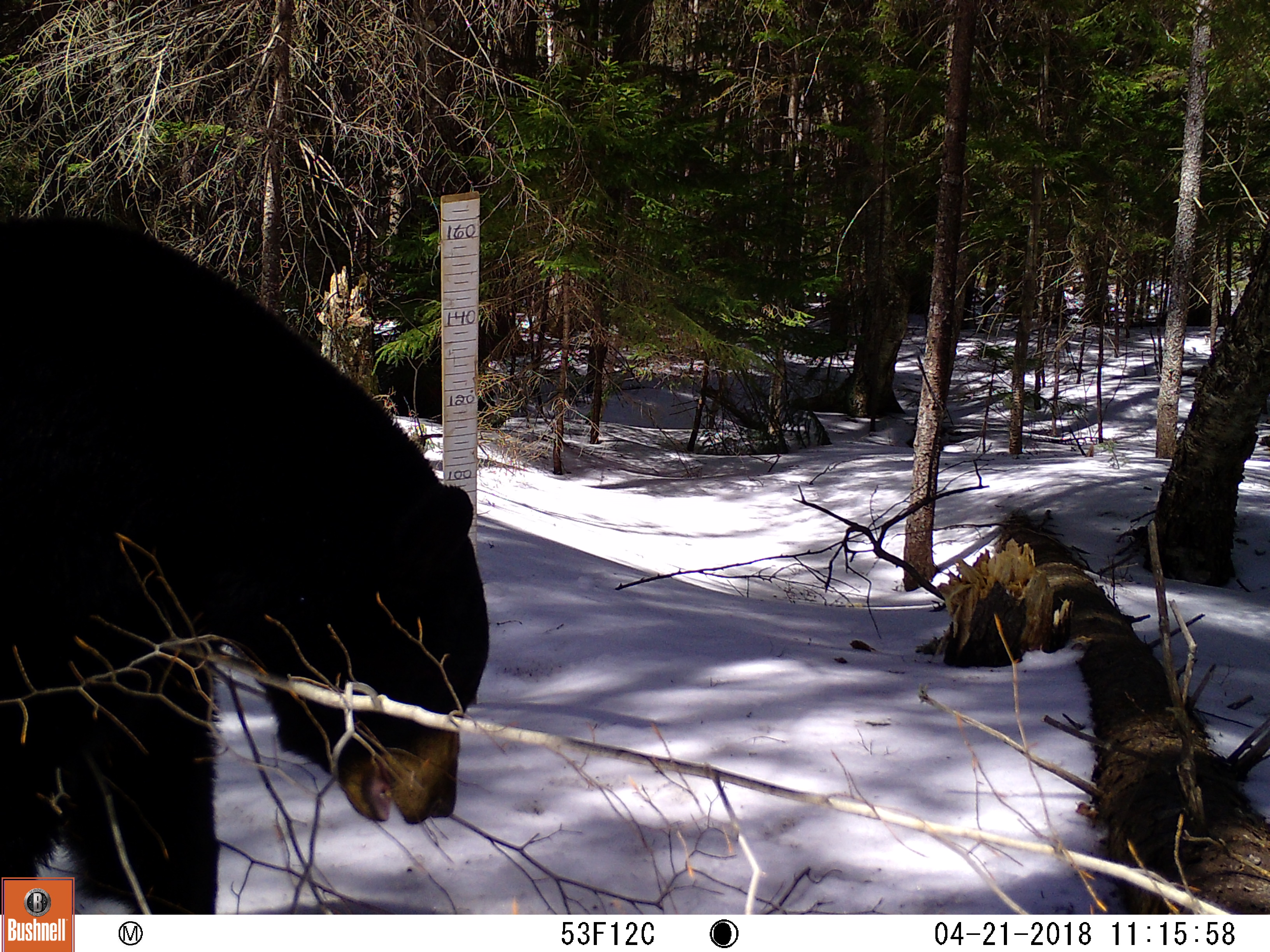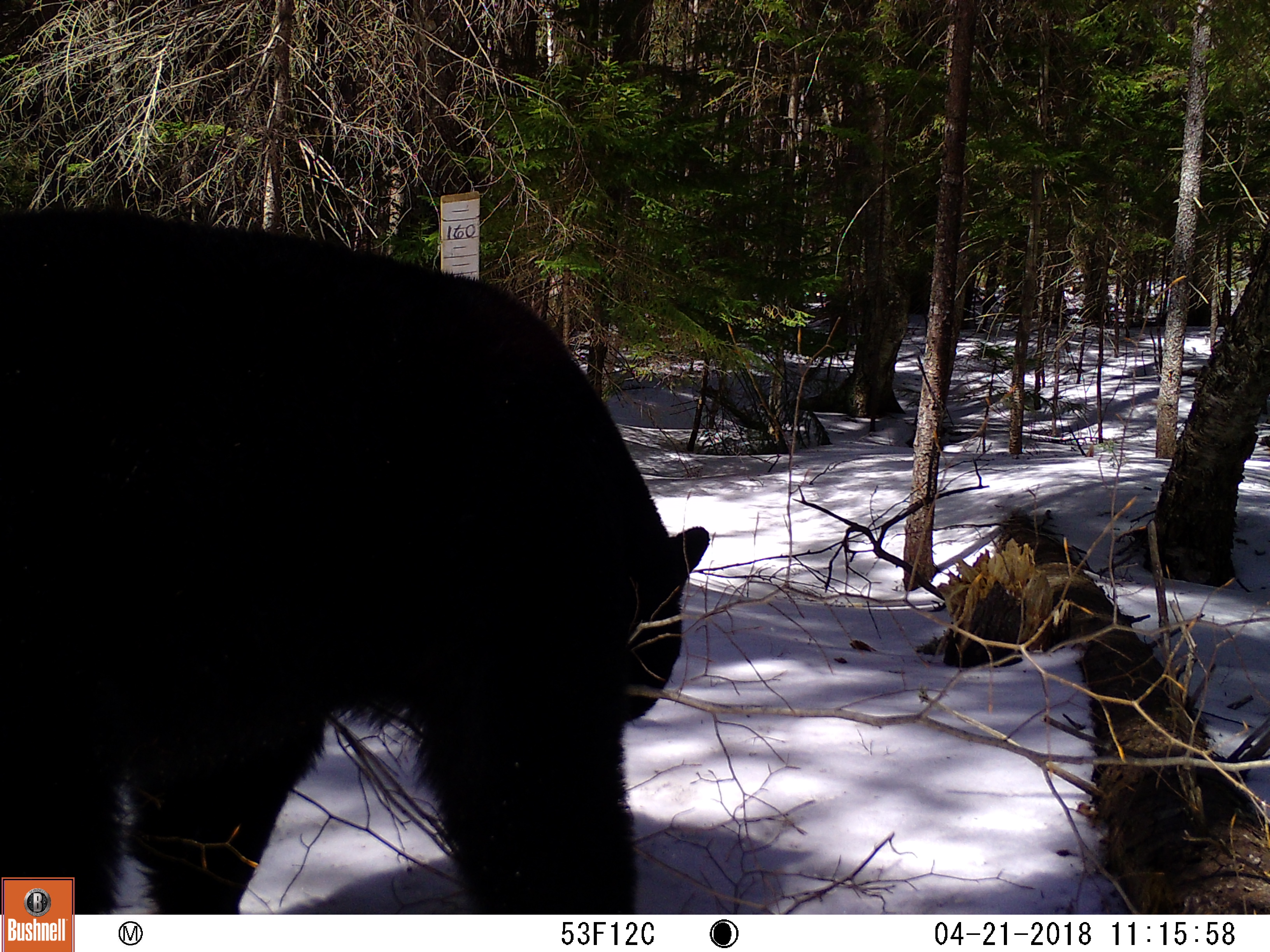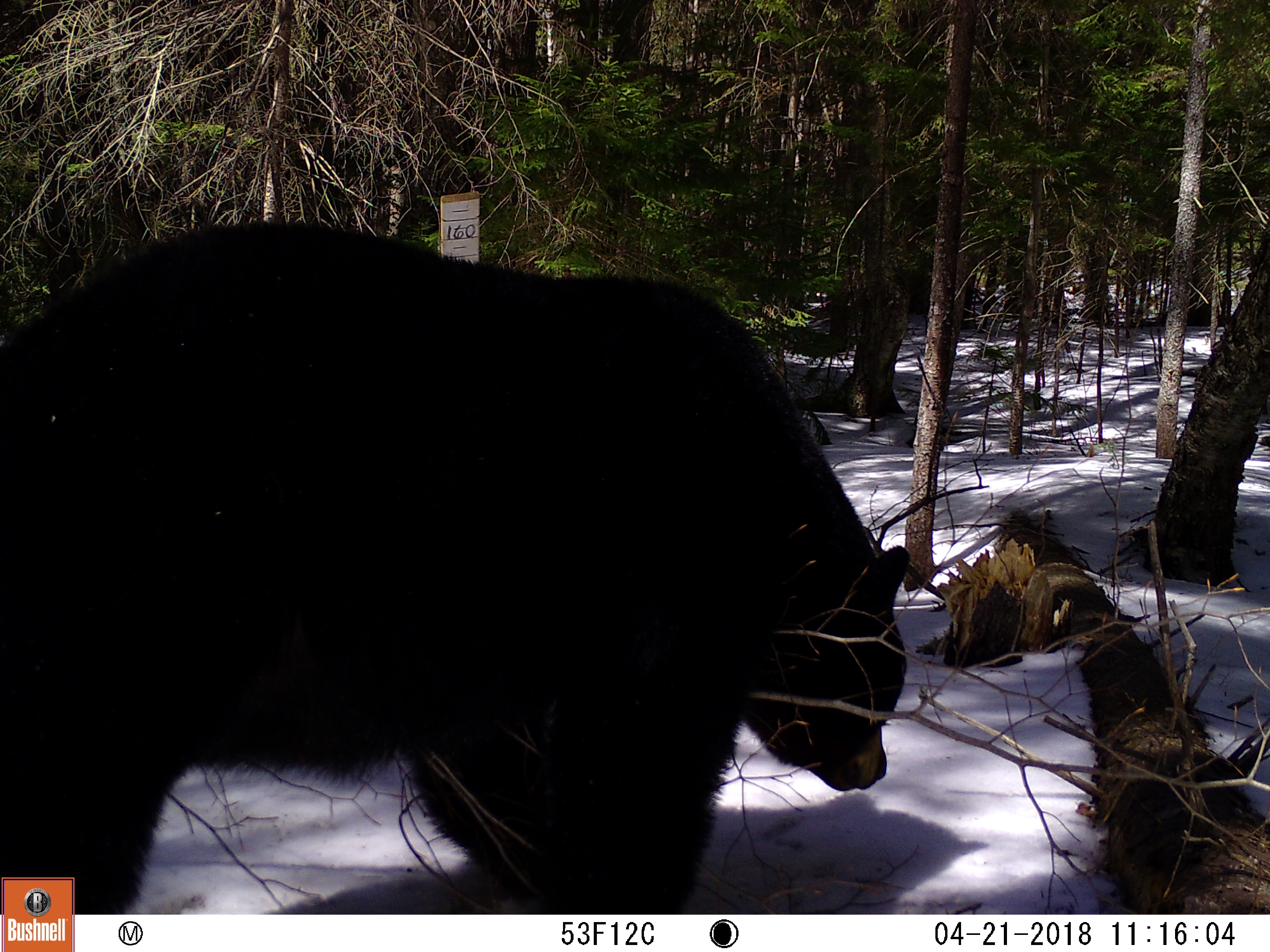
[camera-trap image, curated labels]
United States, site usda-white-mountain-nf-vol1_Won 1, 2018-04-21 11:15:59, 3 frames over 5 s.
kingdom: Animalia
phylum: Chordata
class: Mammalia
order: Carnivora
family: Ursidae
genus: Ursus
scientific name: Ursus americanus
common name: black bear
Black bear (Ursus americanus).